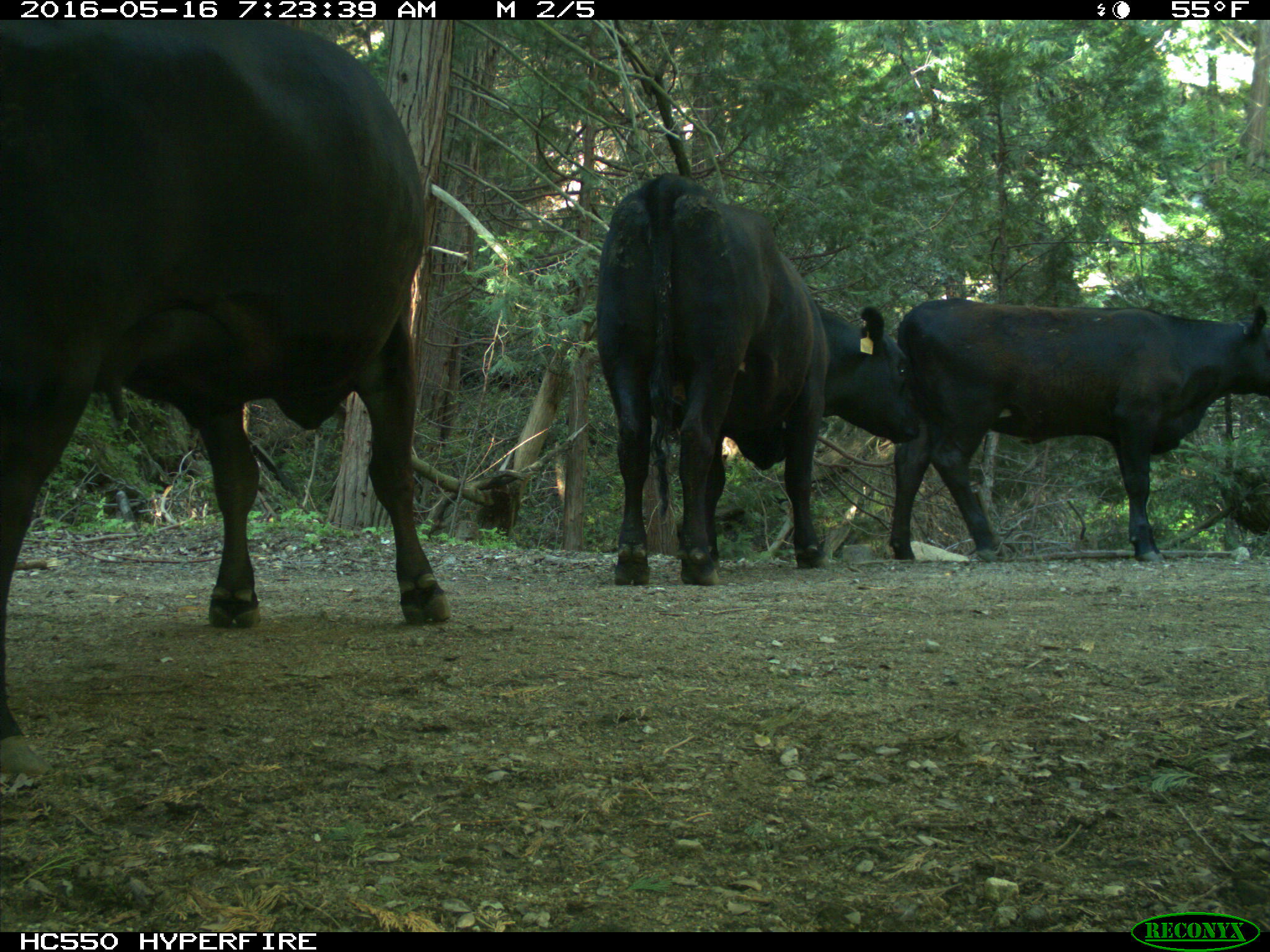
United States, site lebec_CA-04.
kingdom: Animalia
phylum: Chordata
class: Mammalia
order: Artiodactyla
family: Bovidae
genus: Bos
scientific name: Bos taurus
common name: domestic cow